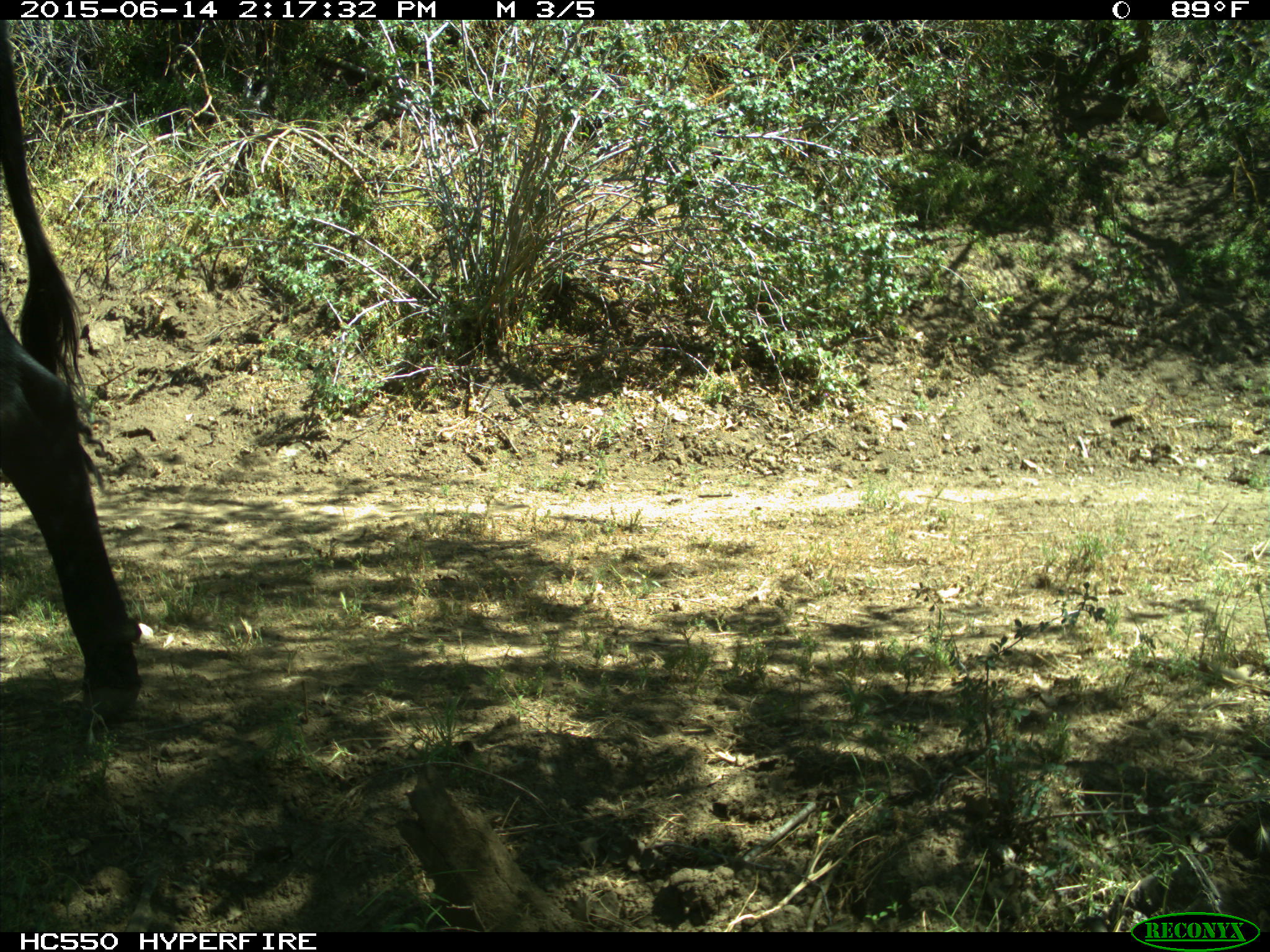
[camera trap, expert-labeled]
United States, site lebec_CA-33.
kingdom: Animalia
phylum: Chordata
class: Mammalia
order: Artiodactyla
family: Bovidae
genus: Bos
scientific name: Bos taurus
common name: domestic cow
Bos taurus (domestic cow).